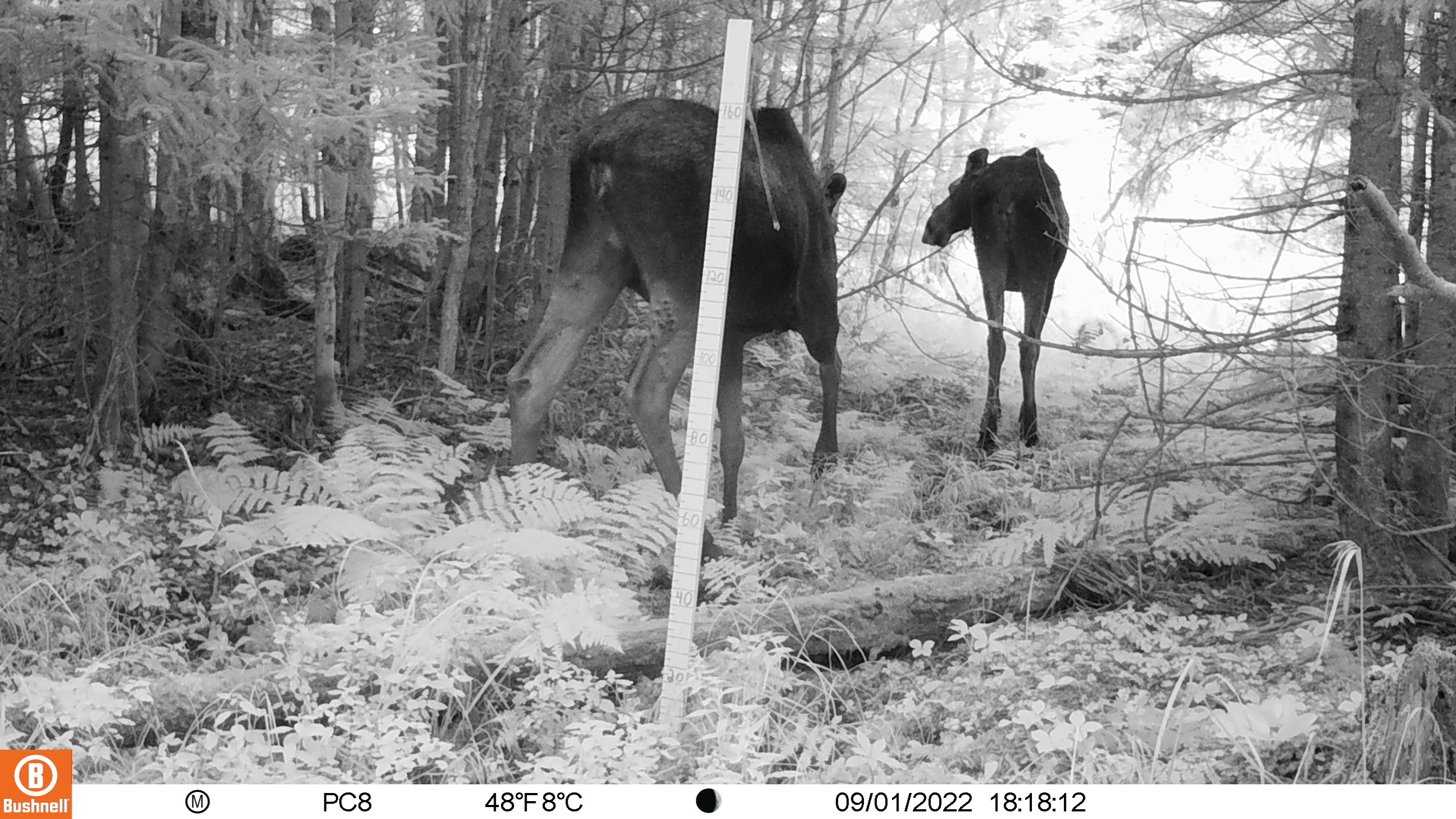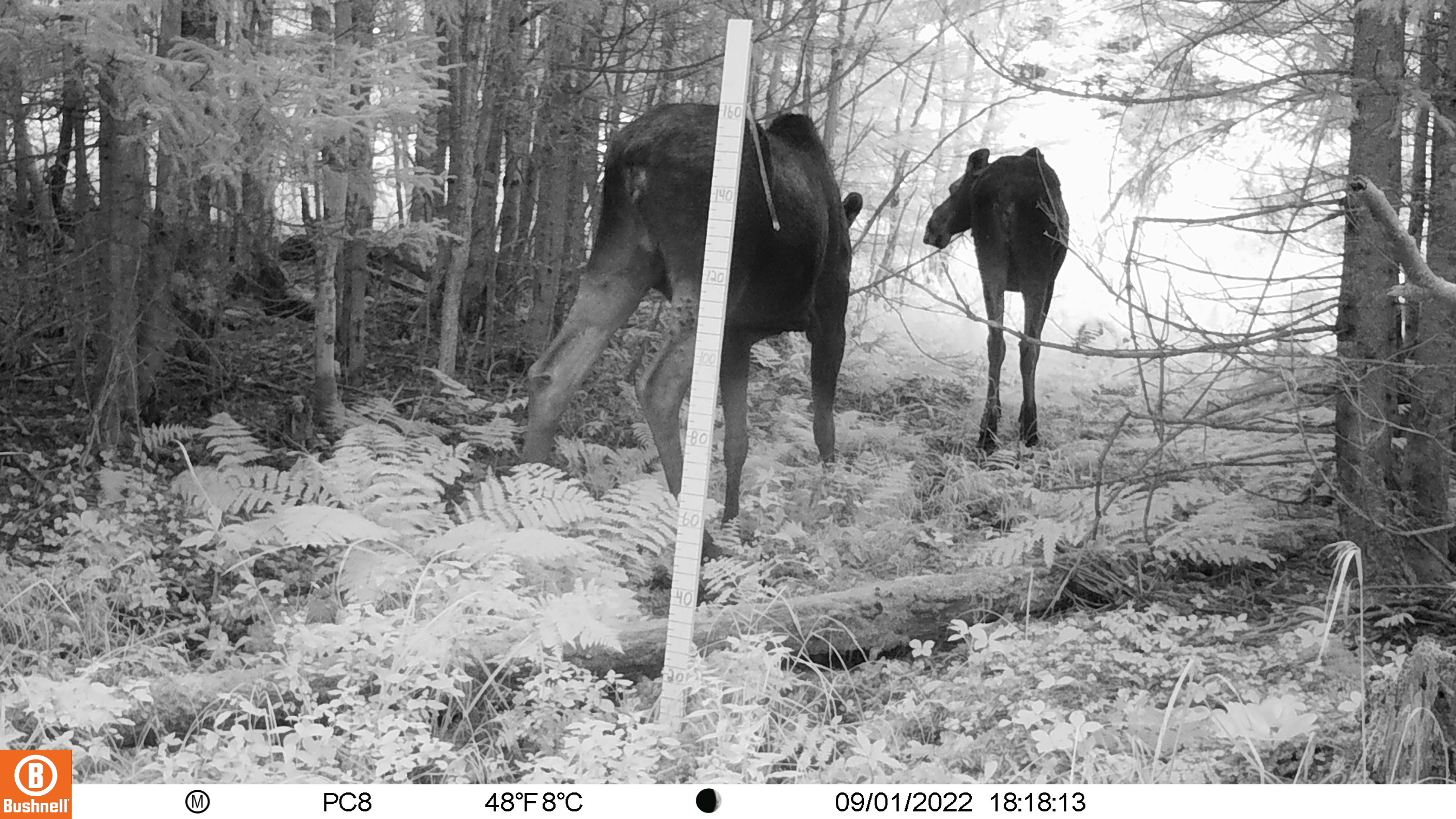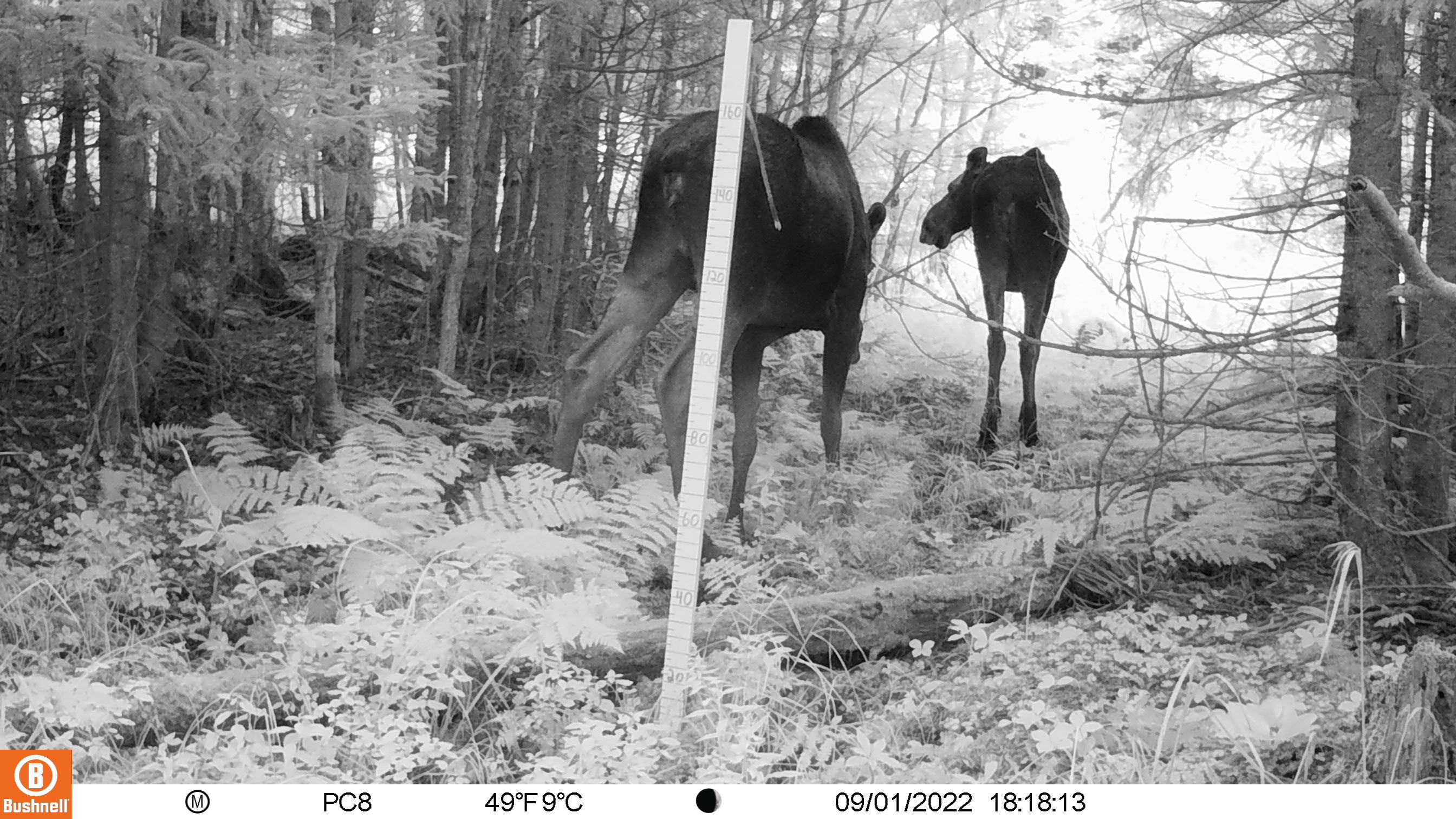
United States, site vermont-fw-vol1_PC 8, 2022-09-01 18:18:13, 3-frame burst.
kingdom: Animalia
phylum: Chordata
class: Mammalia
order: Artiodactyla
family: Cervidae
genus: Alces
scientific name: Alces alces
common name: moose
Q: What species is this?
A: Moose (Alces alces).